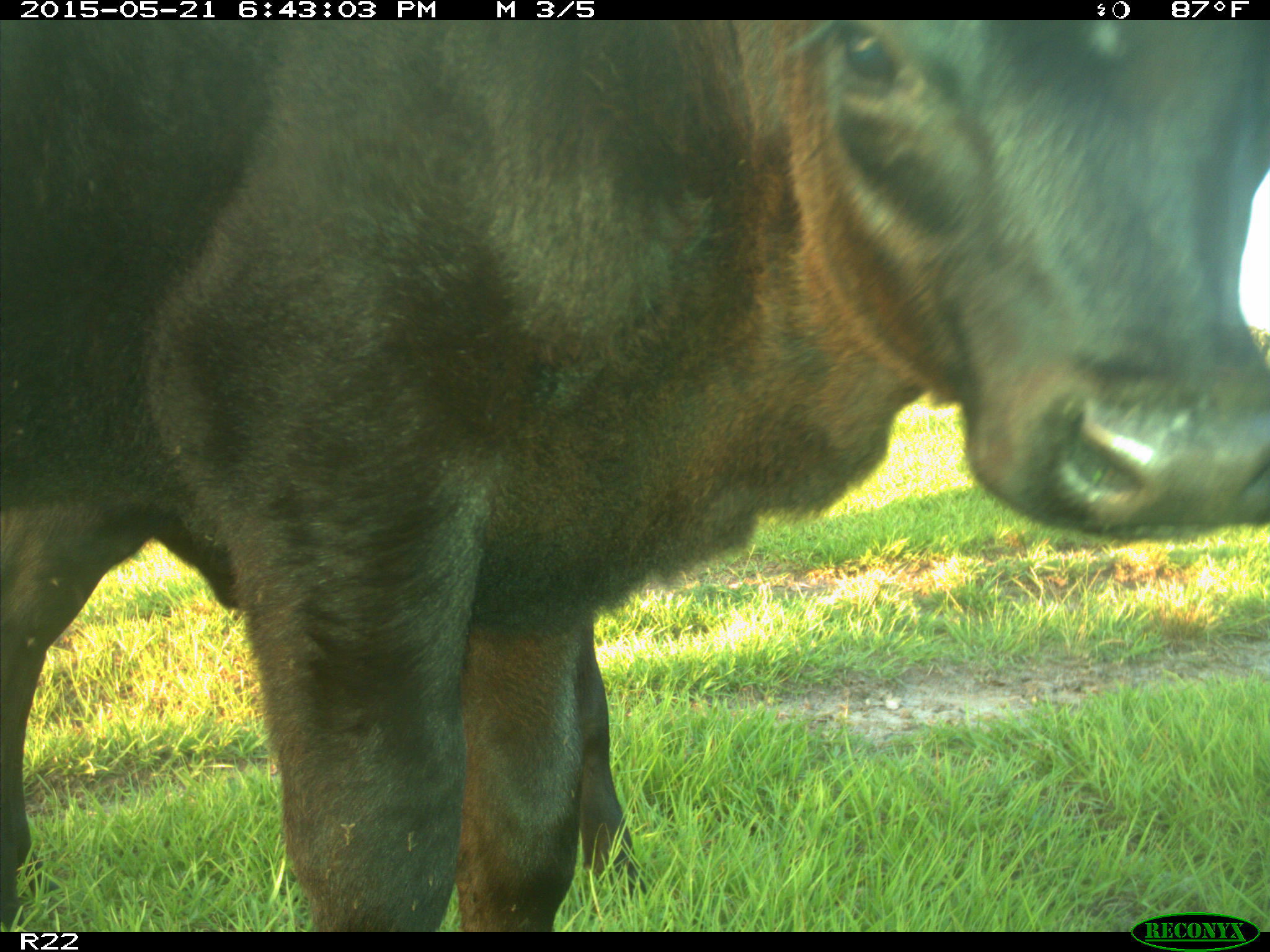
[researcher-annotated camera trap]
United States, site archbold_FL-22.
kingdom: Animalia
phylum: Chordata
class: Mammalia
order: Artiodactyla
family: Bovidae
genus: Bos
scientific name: Bos taurus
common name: domestic cow